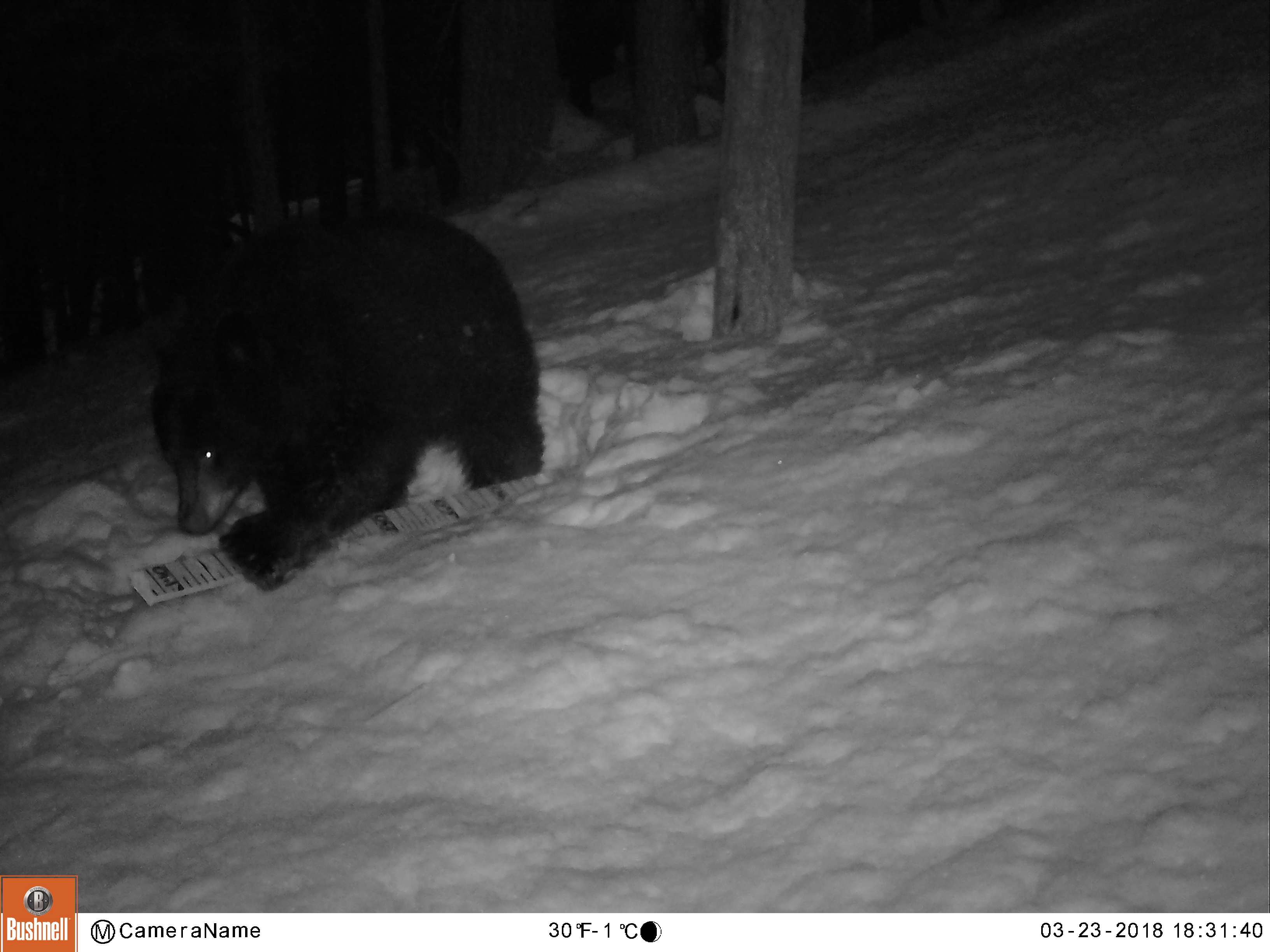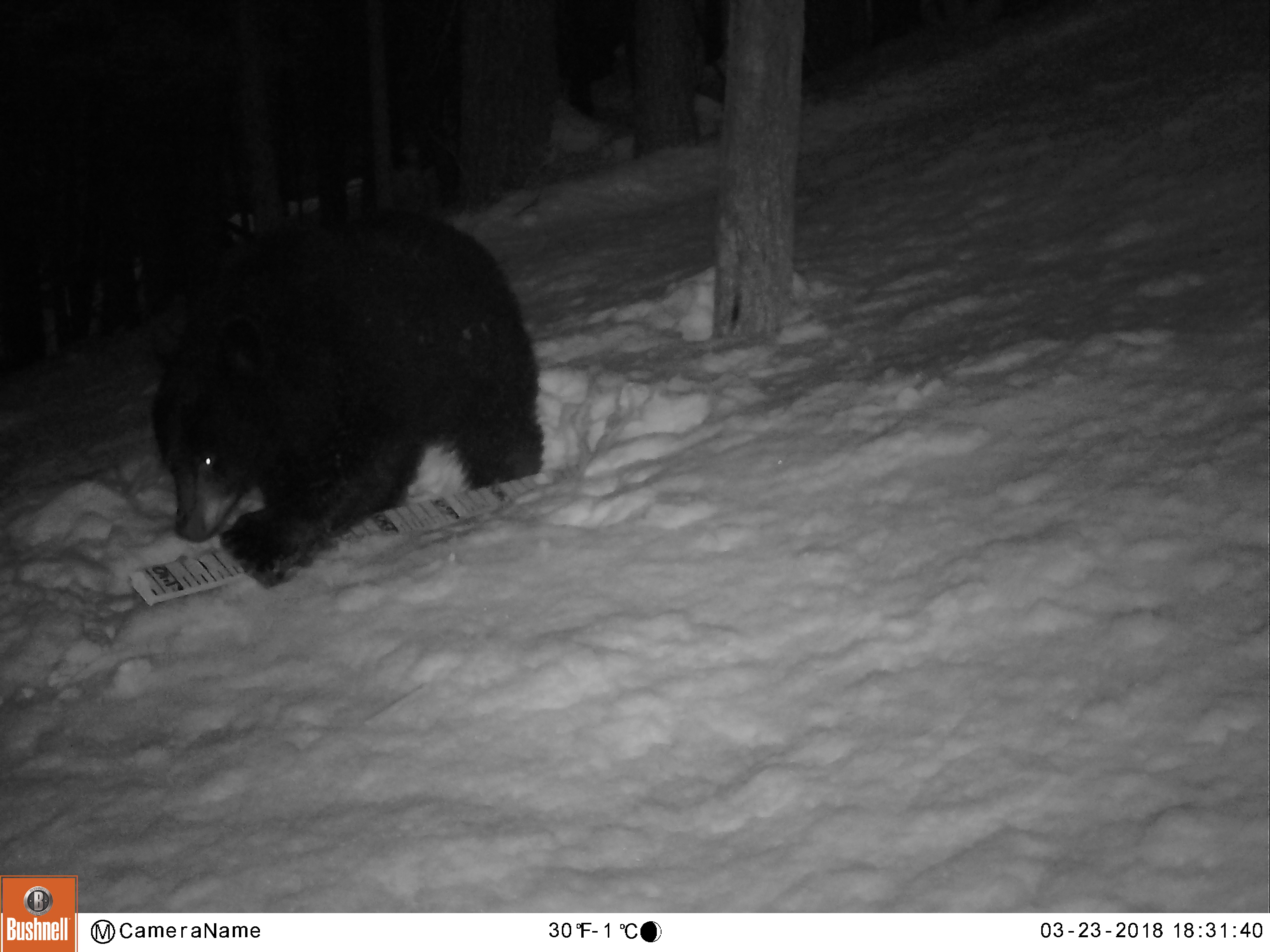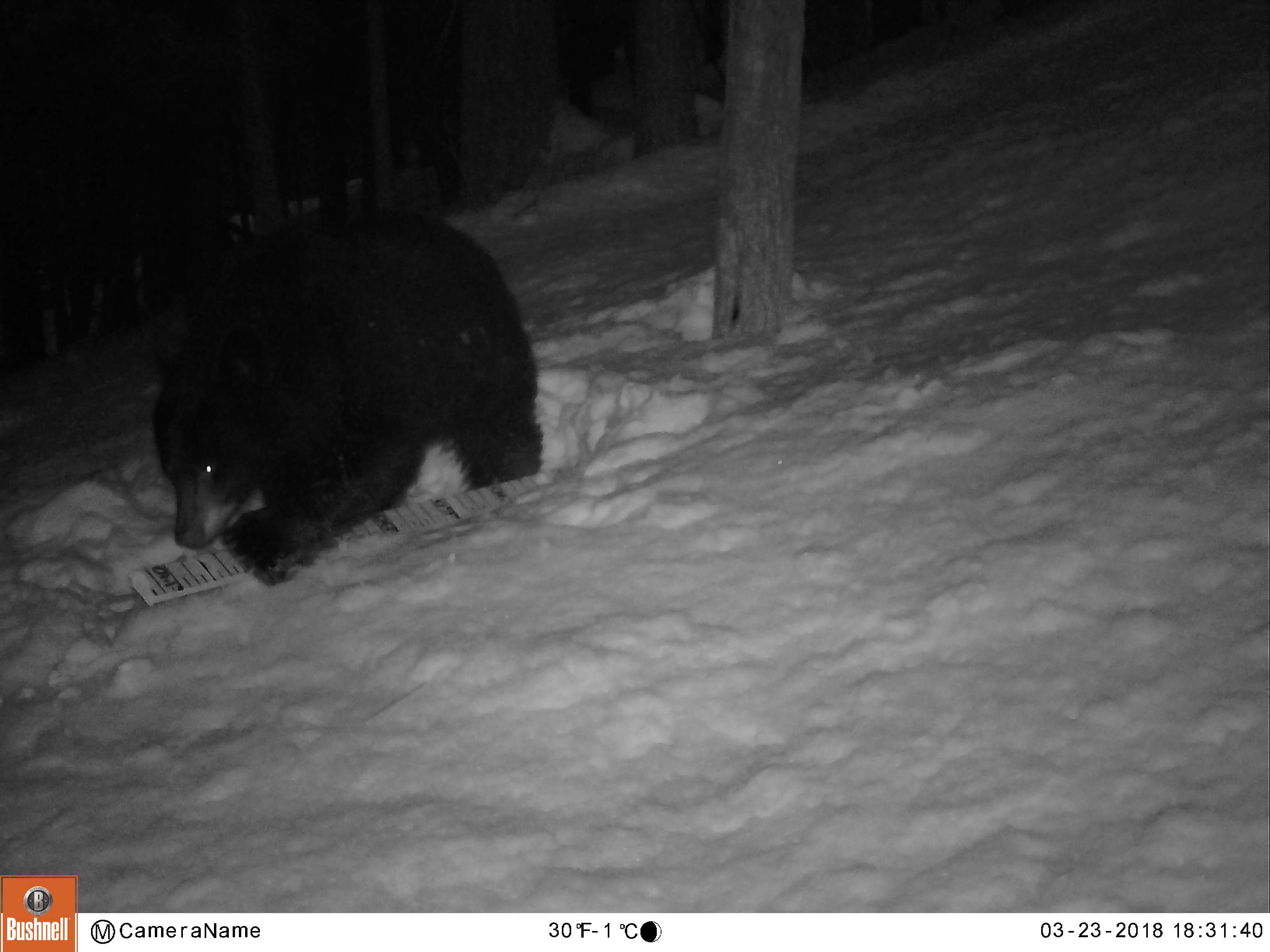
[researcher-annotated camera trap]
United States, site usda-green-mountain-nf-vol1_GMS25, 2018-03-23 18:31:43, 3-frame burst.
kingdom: Animalia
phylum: Chordata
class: Mammalia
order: Carnivora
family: Ursidae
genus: Ursus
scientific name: Ursus americanus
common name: black bear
Black bear (Ursus americanus).